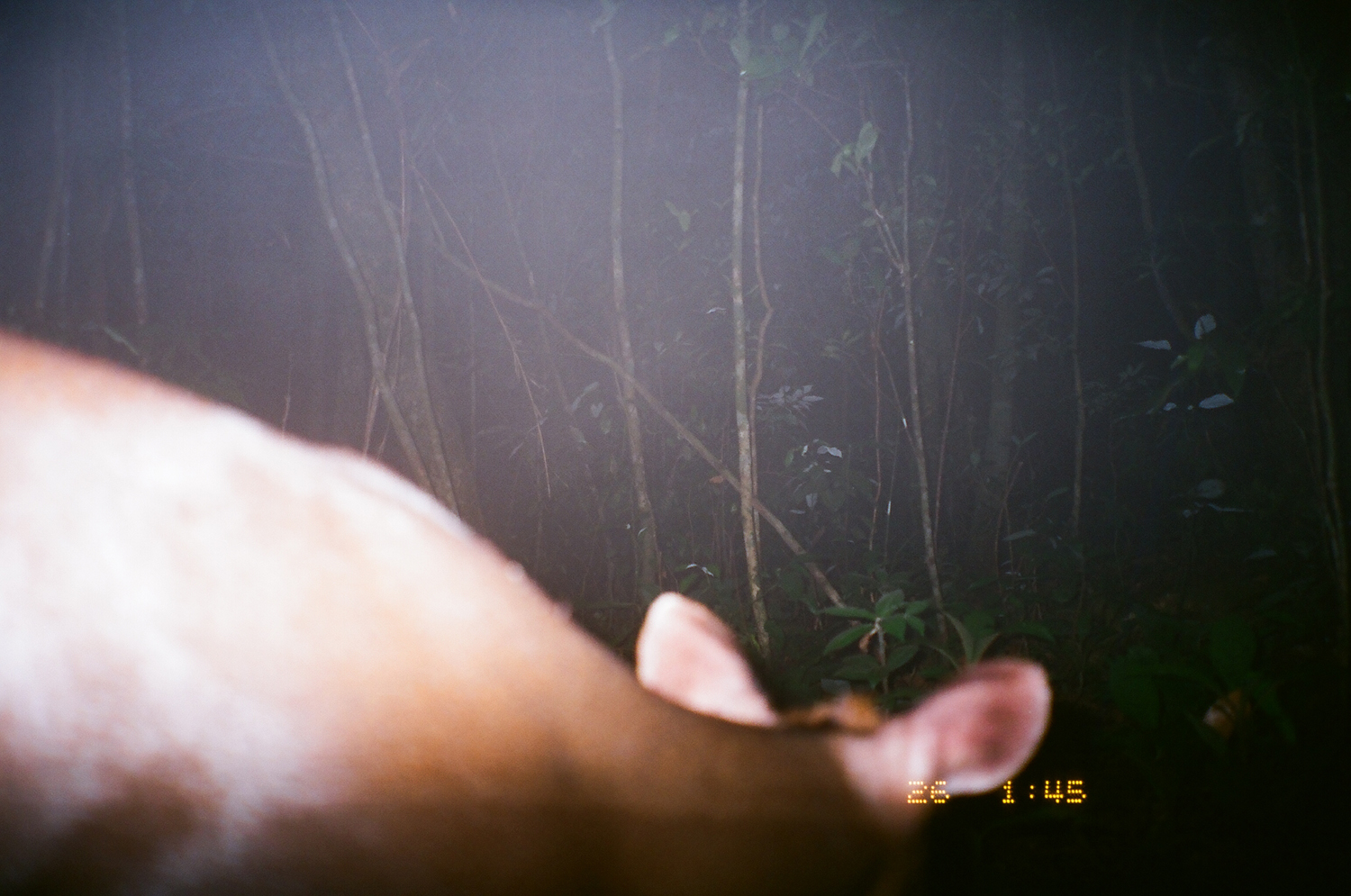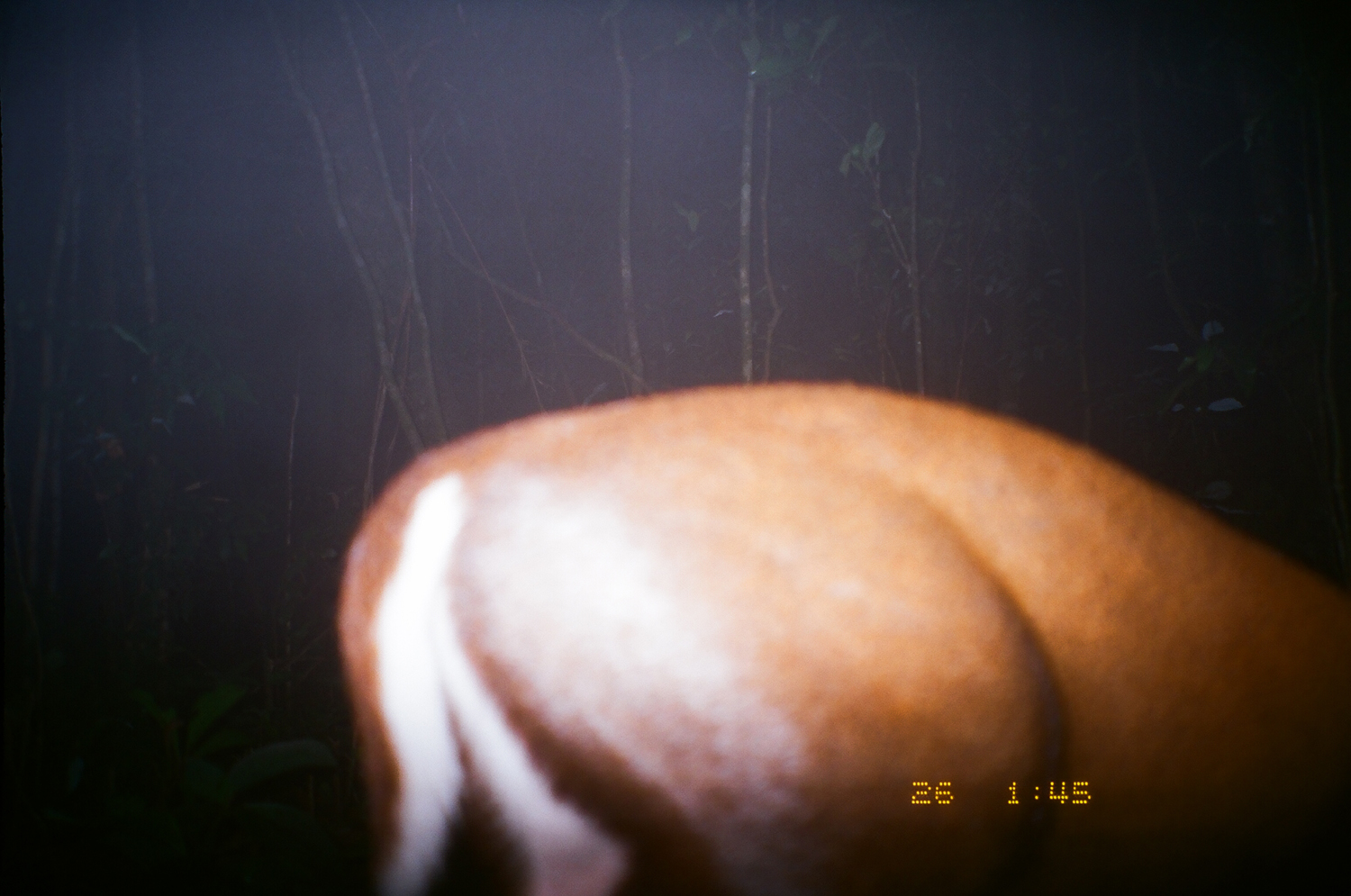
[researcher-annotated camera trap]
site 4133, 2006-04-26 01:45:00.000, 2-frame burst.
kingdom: Animalia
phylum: Chordata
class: Mammalia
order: Artiodactyla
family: Cervidae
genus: Muntiacus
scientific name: Muntiacus muntjak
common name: southern red muntjac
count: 1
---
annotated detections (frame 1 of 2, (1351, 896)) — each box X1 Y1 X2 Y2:
muntiacus muntjak: 0 324 1052 896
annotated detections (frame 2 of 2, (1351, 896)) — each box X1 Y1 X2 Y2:
muntiacus muntjak: 333 379 1349 896